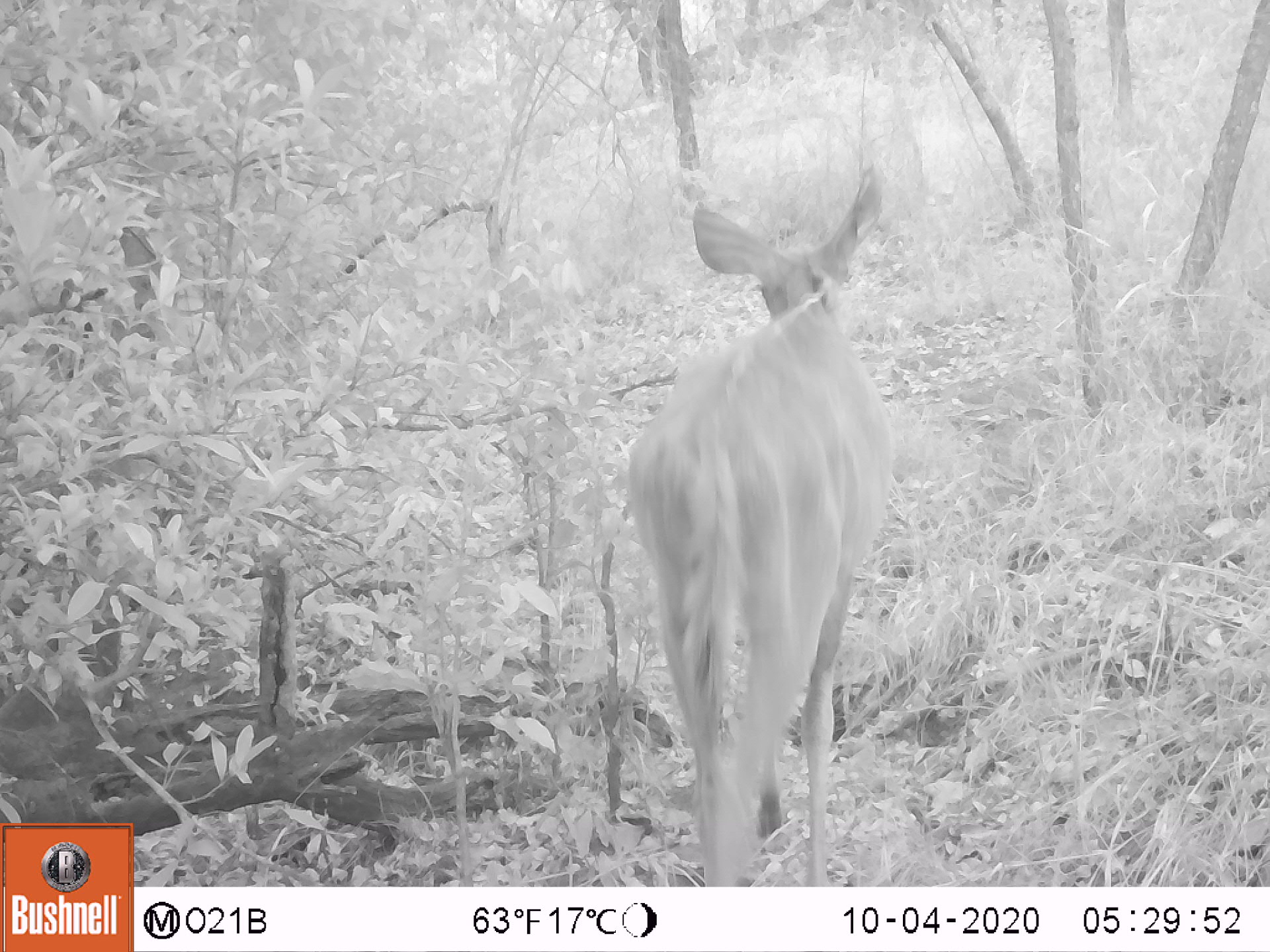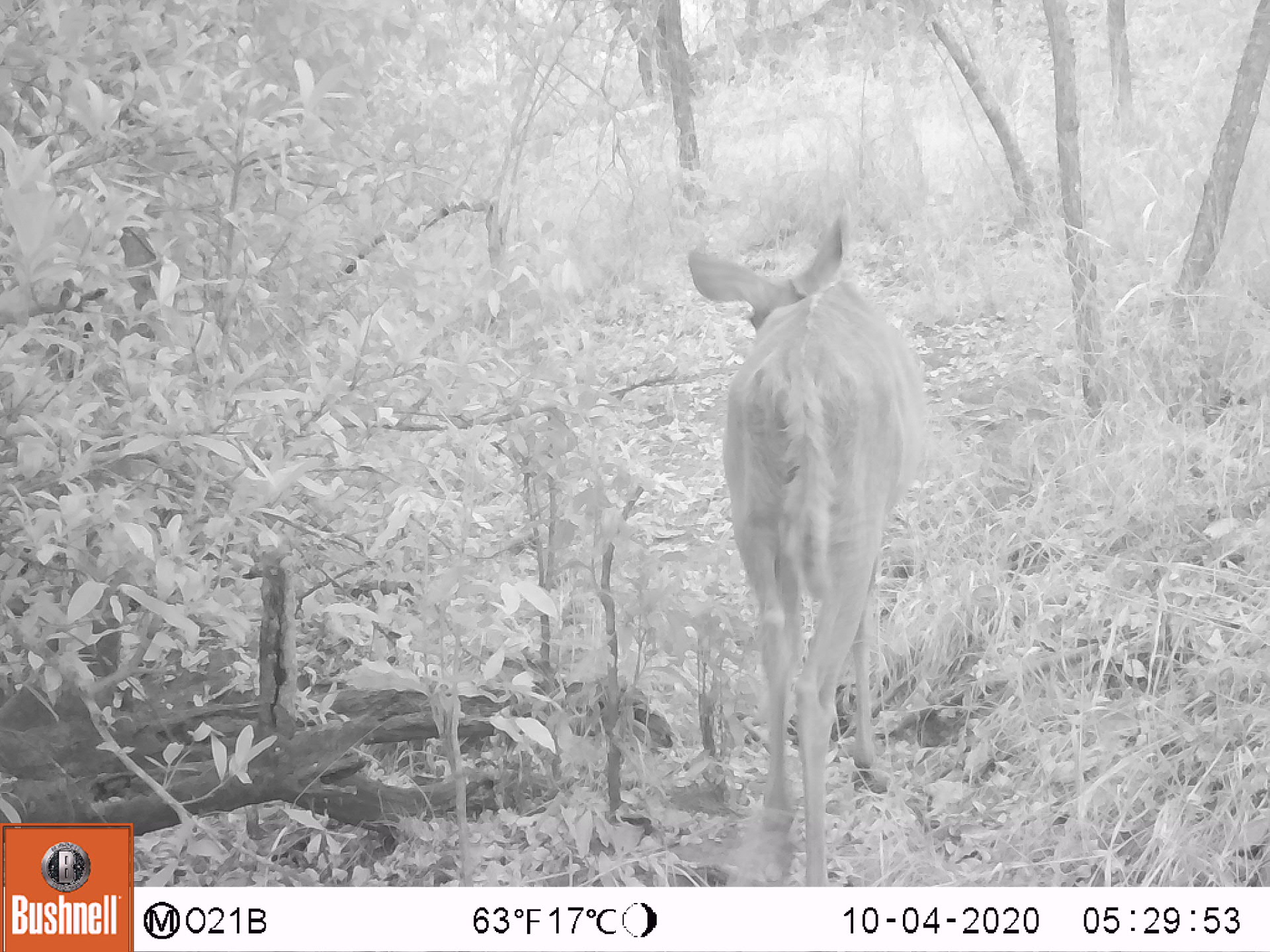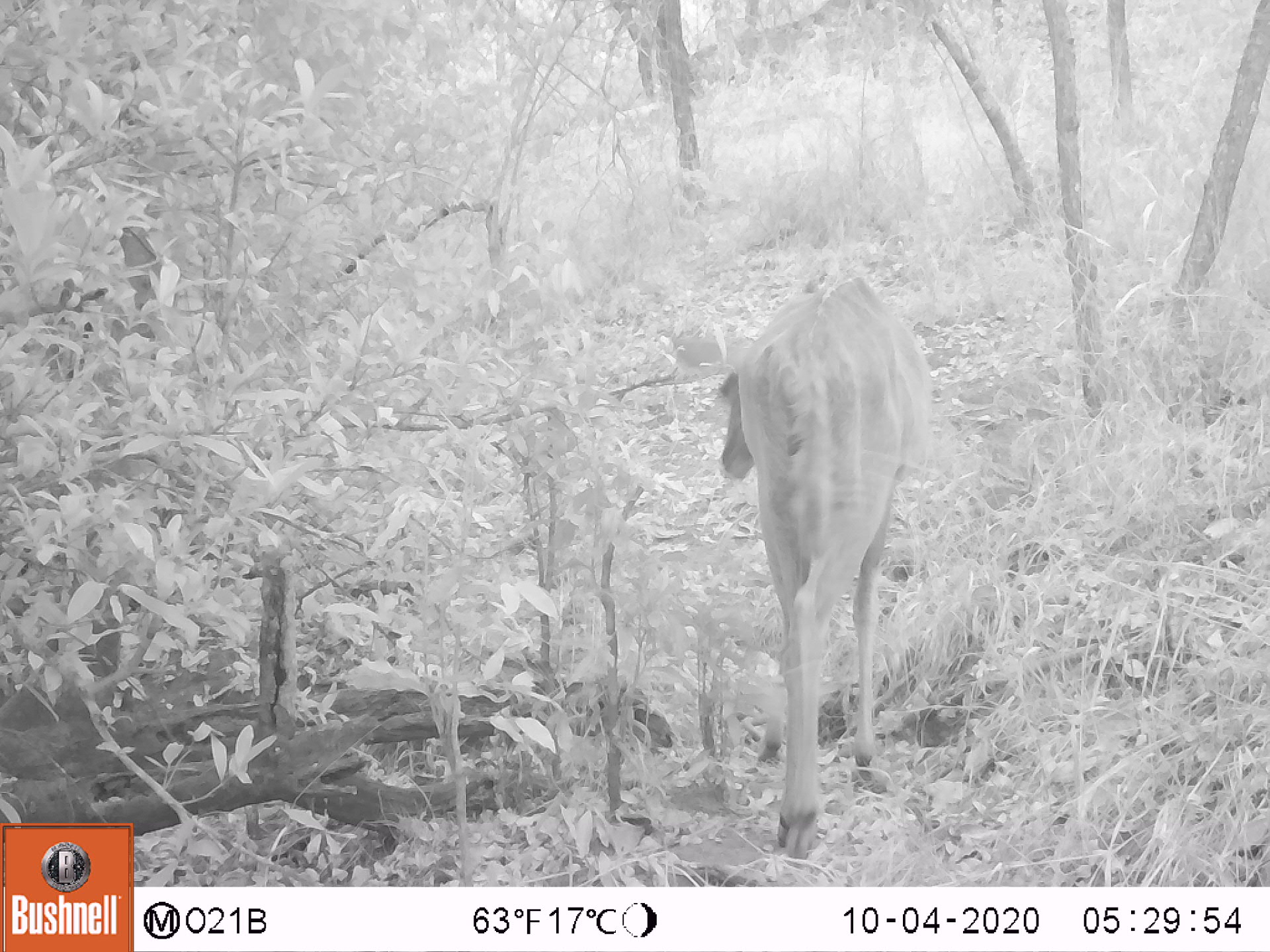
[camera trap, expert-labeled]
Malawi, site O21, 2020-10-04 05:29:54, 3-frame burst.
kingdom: Animalia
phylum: Chordata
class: Mammalia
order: Artiodactyla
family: Bovidae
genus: Tragelaphus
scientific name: Tragelaphus strepsiceros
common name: greater kudu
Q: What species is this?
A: Greater kudu (Tragelaphus strepsiceros).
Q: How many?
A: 1.